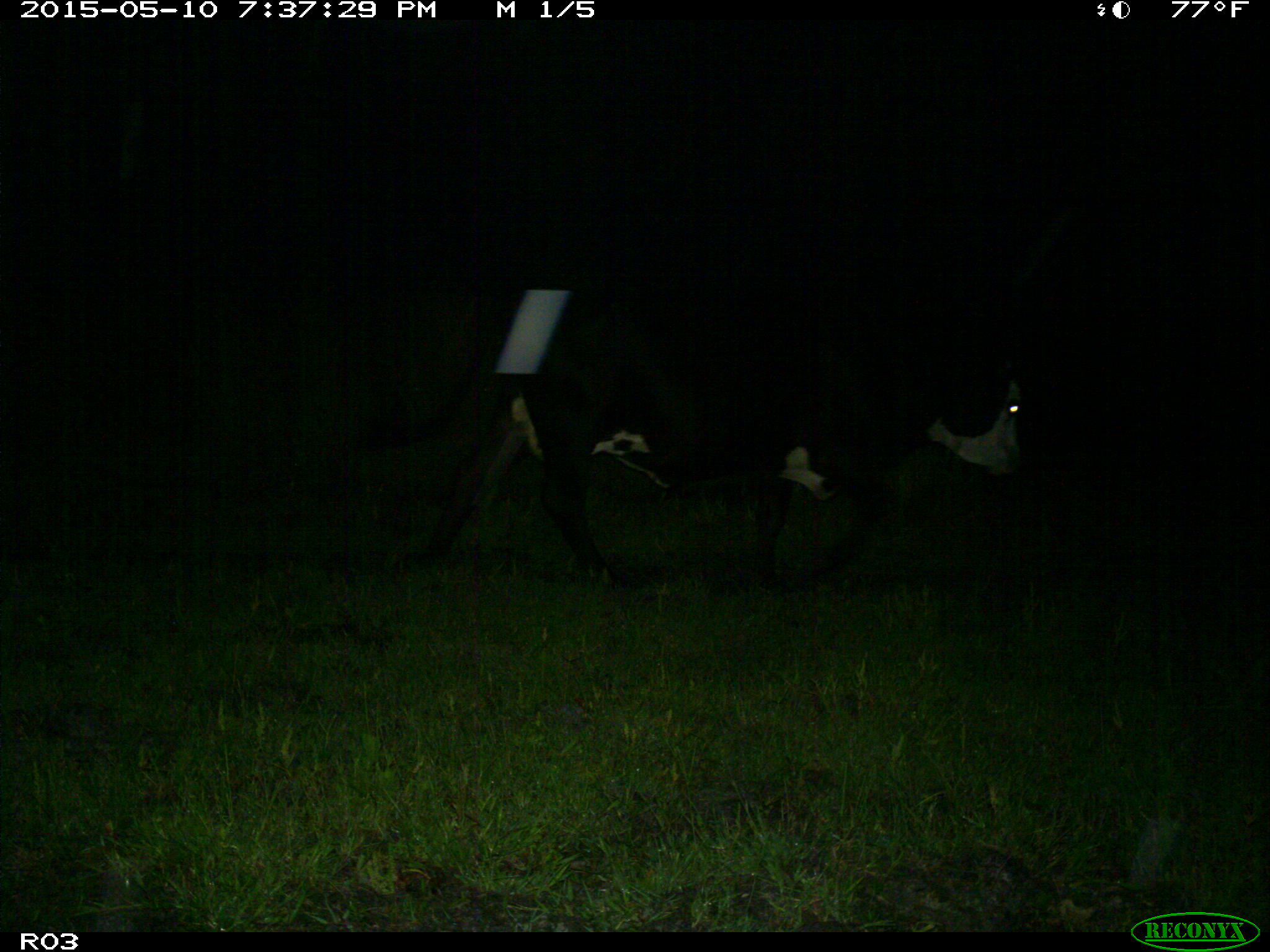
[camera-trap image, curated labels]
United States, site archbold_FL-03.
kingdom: Animalia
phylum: Chordata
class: Mammalia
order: Artiodactyla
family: Bovidae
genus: Bos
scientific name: Bos taurus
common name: domestic cow